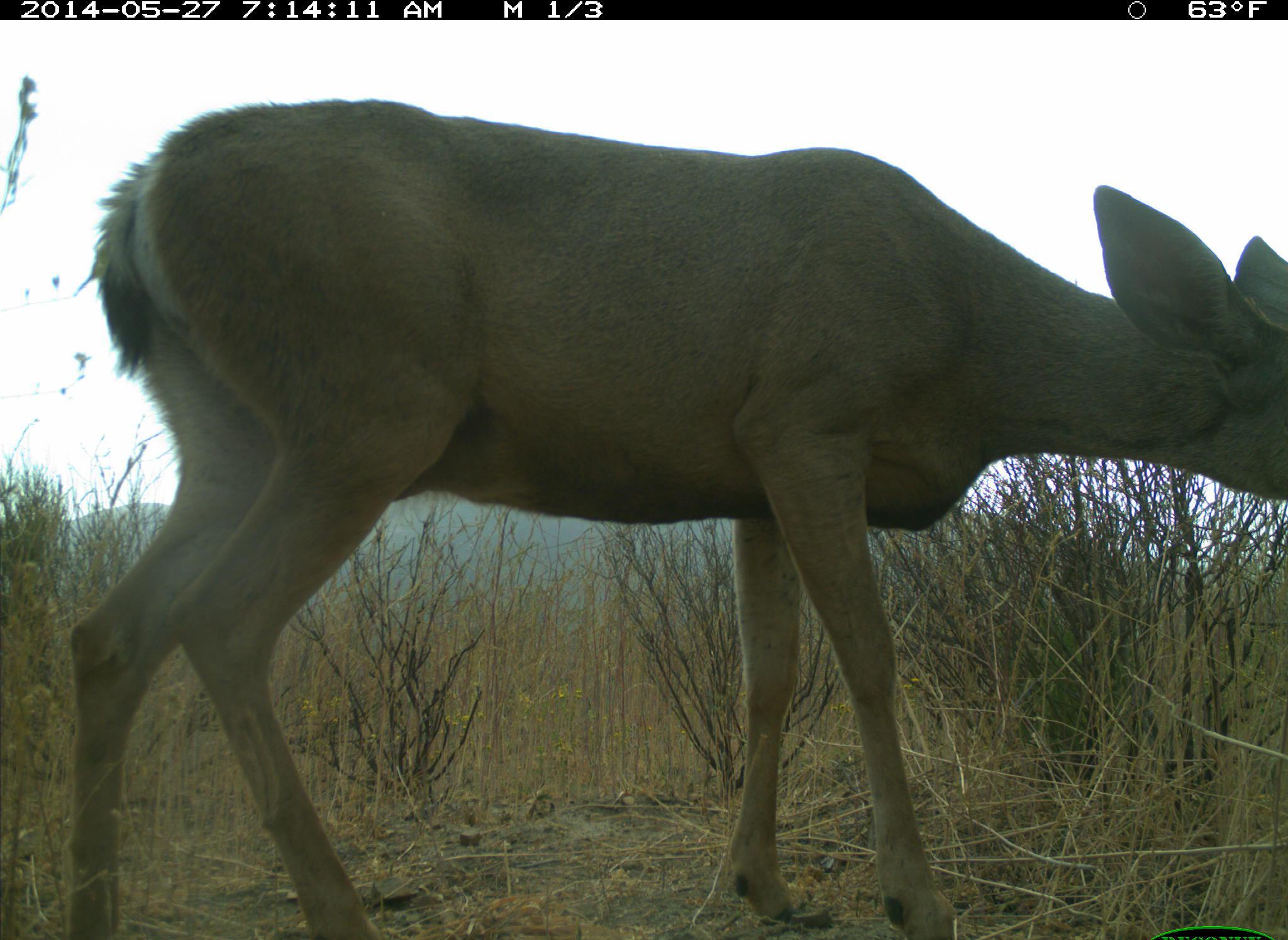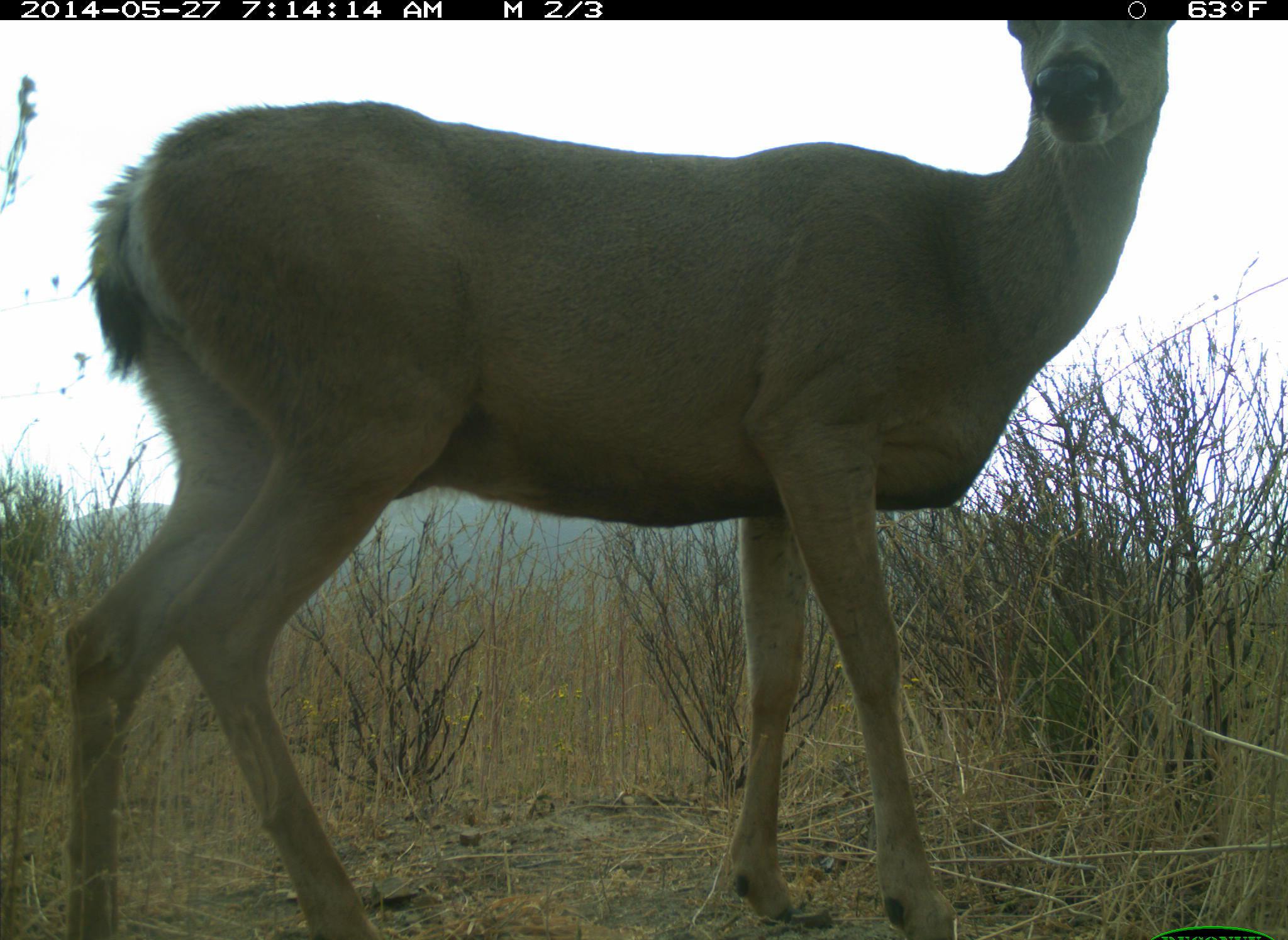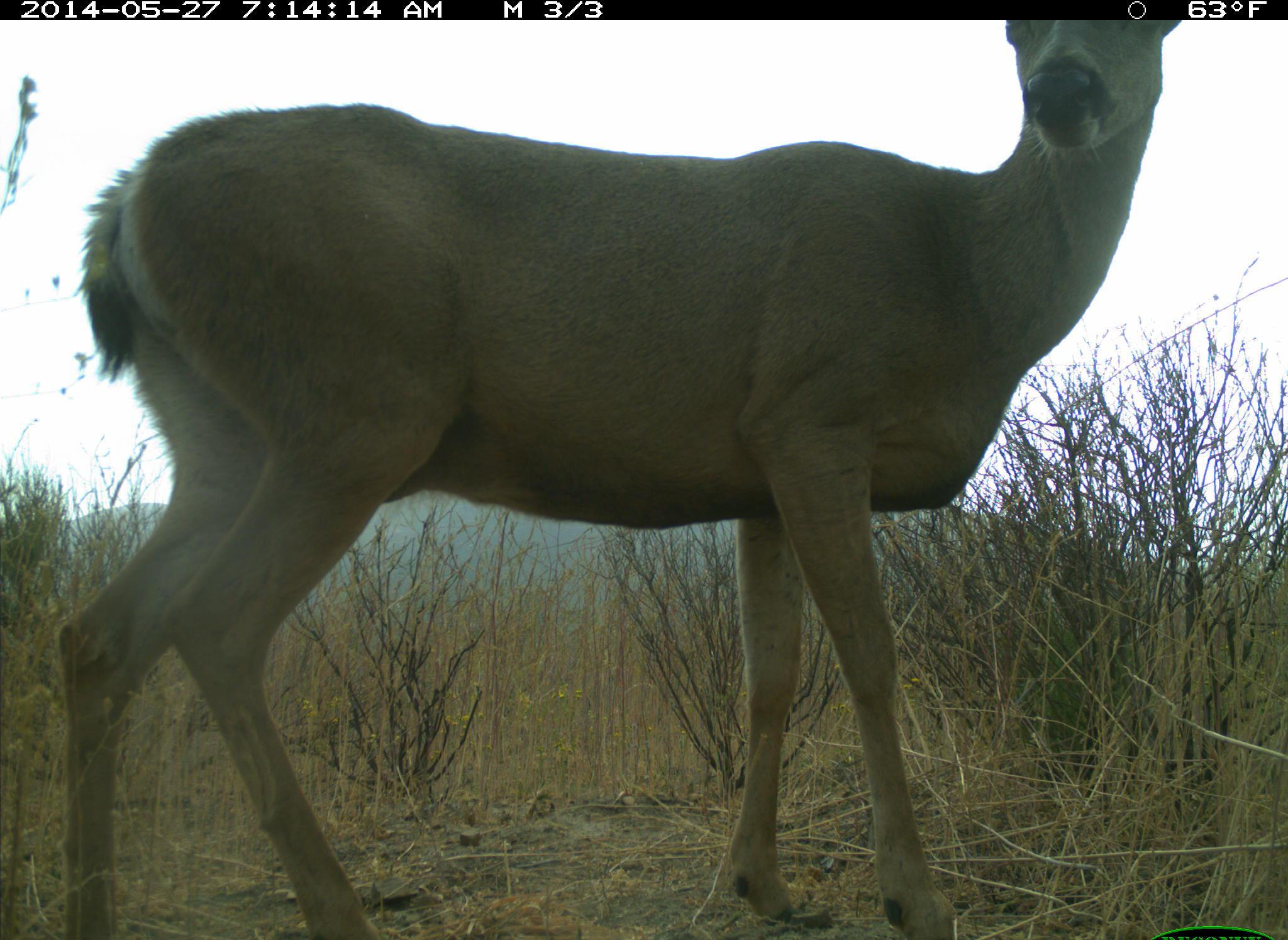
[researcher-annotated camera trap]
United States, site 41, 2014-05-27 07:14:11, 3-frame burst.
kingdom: Animalia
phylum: Chordata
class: Mammalia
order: Artiodactyla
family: Cervidae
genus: Odocoileus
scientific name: Odocoileus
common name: deer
Deer (Odocoileus).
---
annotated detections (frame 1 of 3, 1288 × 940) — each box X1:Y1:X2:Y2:
deer: 71:97:1288:940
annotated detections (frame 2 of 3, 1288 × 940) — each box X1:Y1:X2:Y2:
deer: 60:21:1174:940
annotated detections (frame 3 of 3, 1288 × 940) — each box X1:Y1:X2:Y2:
deer: 58:18:1194:940